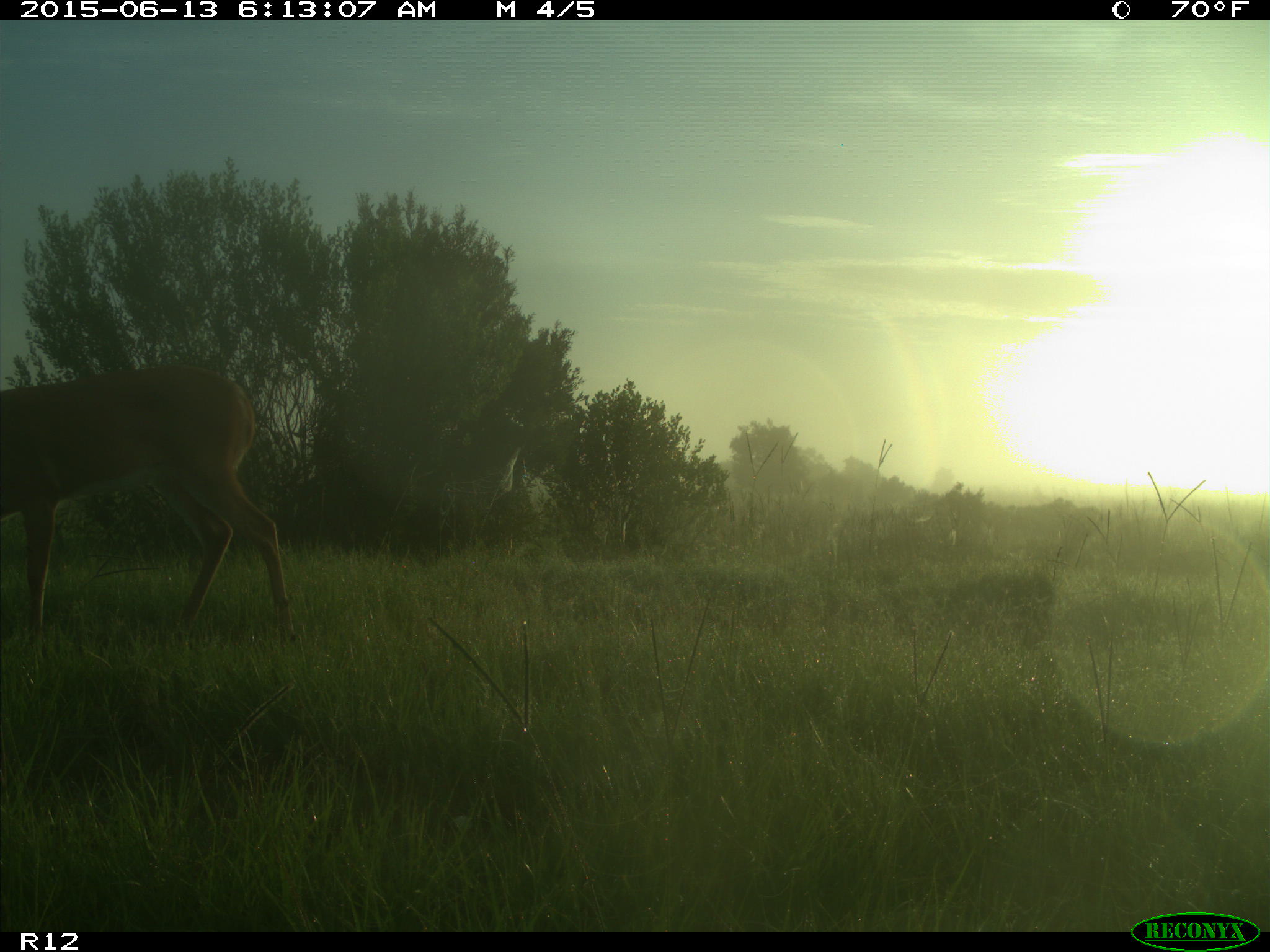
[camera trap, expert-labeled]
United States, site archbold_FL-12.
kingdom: Animalia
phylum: Chordata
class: Mammalia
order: Artiodactyla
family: Cervidae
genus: Odocoileus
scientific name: Odocoileus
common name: deer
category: unidentified deer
Unidentified deer (deer) (Odocoileus).